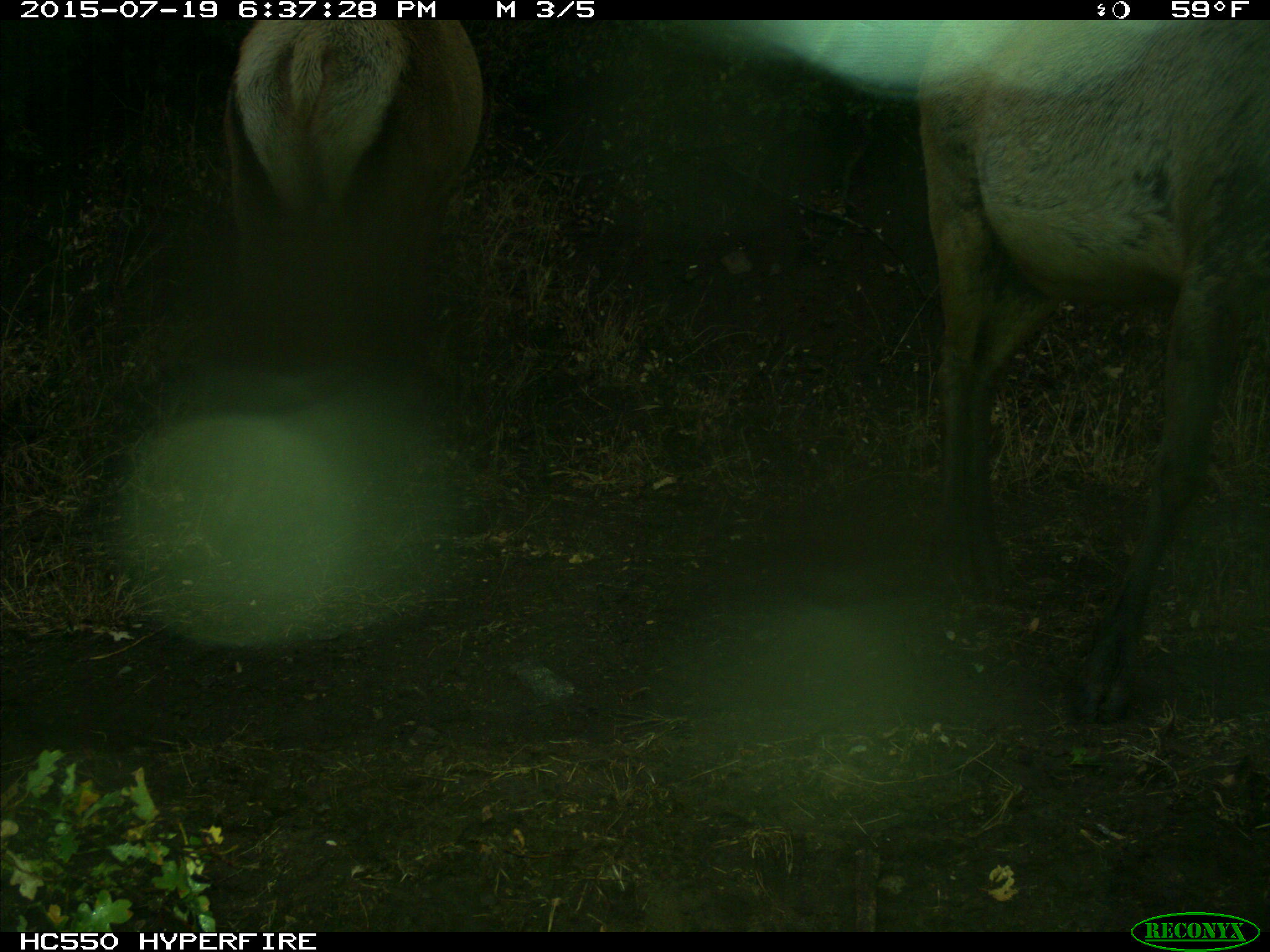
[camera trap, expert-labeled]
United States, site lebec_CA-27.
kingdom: Animalia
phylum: Chordata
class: Mammalia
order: Artiodactyla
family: Cervidae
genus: Cervus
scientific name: Cervus canadensis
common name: elk